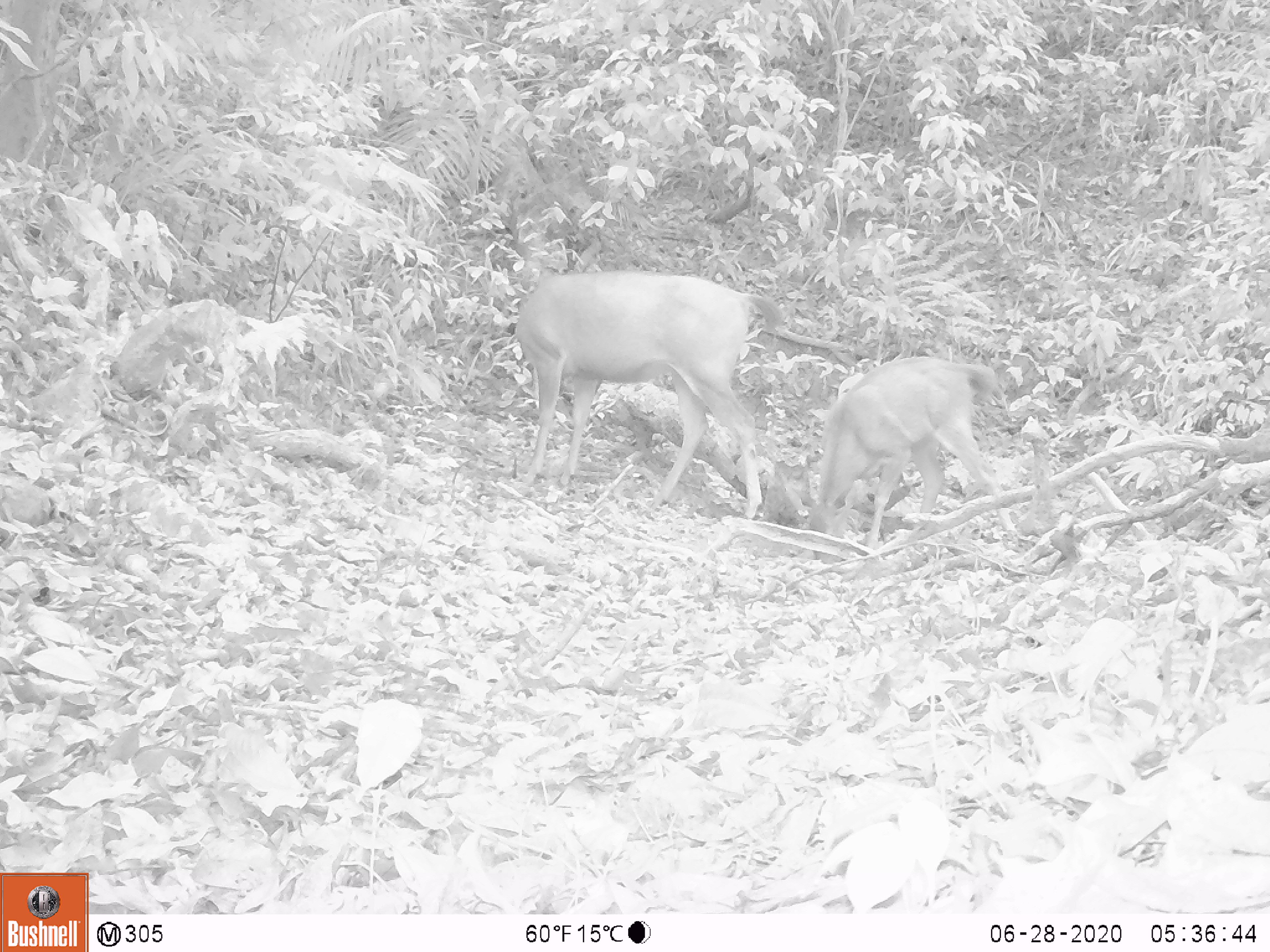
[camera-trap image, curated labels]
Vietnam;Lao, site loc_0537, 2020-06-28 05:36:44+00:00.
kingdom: Animalia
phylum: Chordata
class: Mammalia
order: Artiodactyla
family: Cervidae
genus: Rusa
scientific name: Rusa unicolor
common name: sambar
Sambar (Rusa unicolor). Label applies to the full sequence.